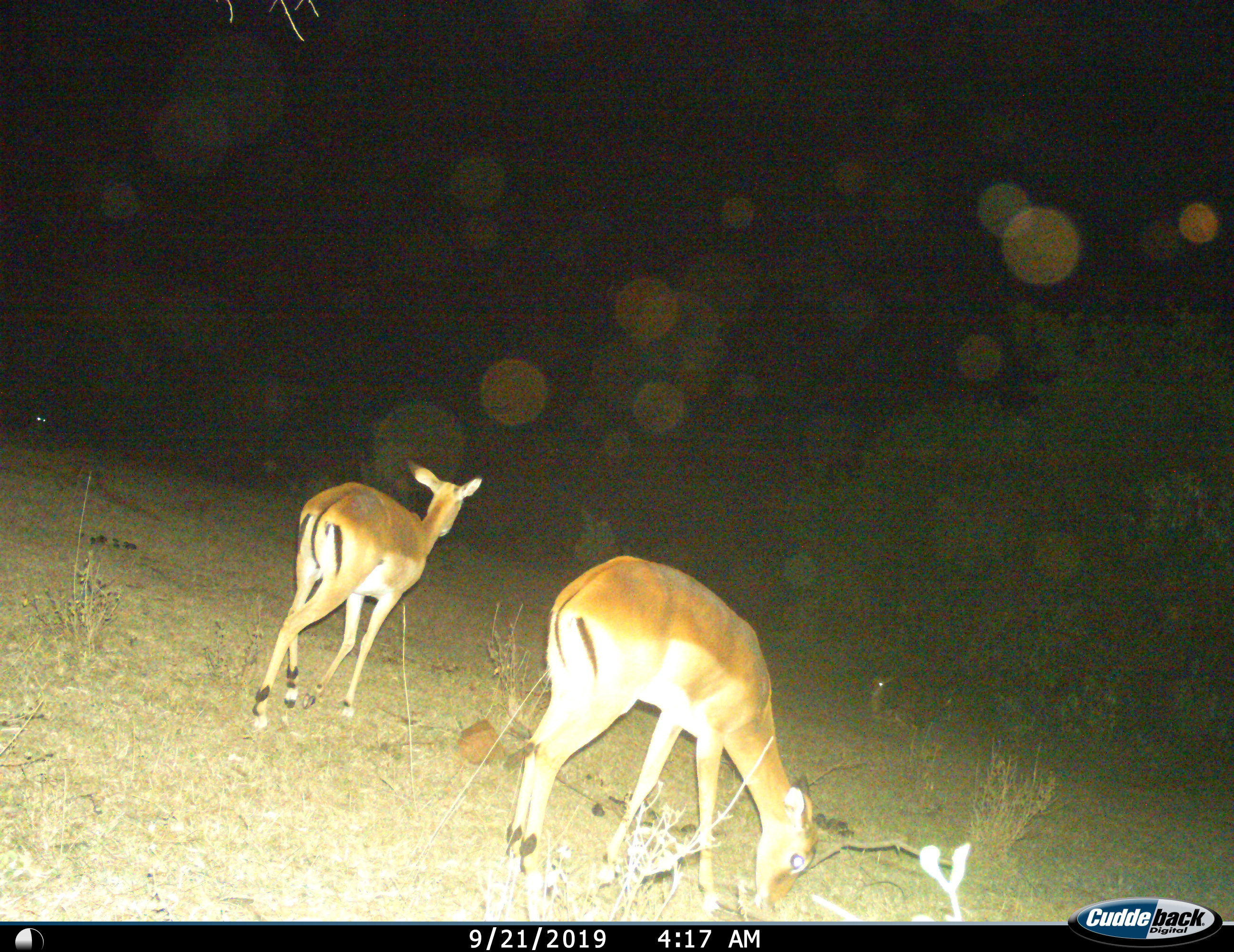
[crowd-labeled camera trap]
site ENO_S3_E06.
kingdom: Animalia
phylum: Chordata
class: Mammalia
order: Artiodactyla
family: Bovidae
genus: Aepyceros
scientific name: Aepyceros melampus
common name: impala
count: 2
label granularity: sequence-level